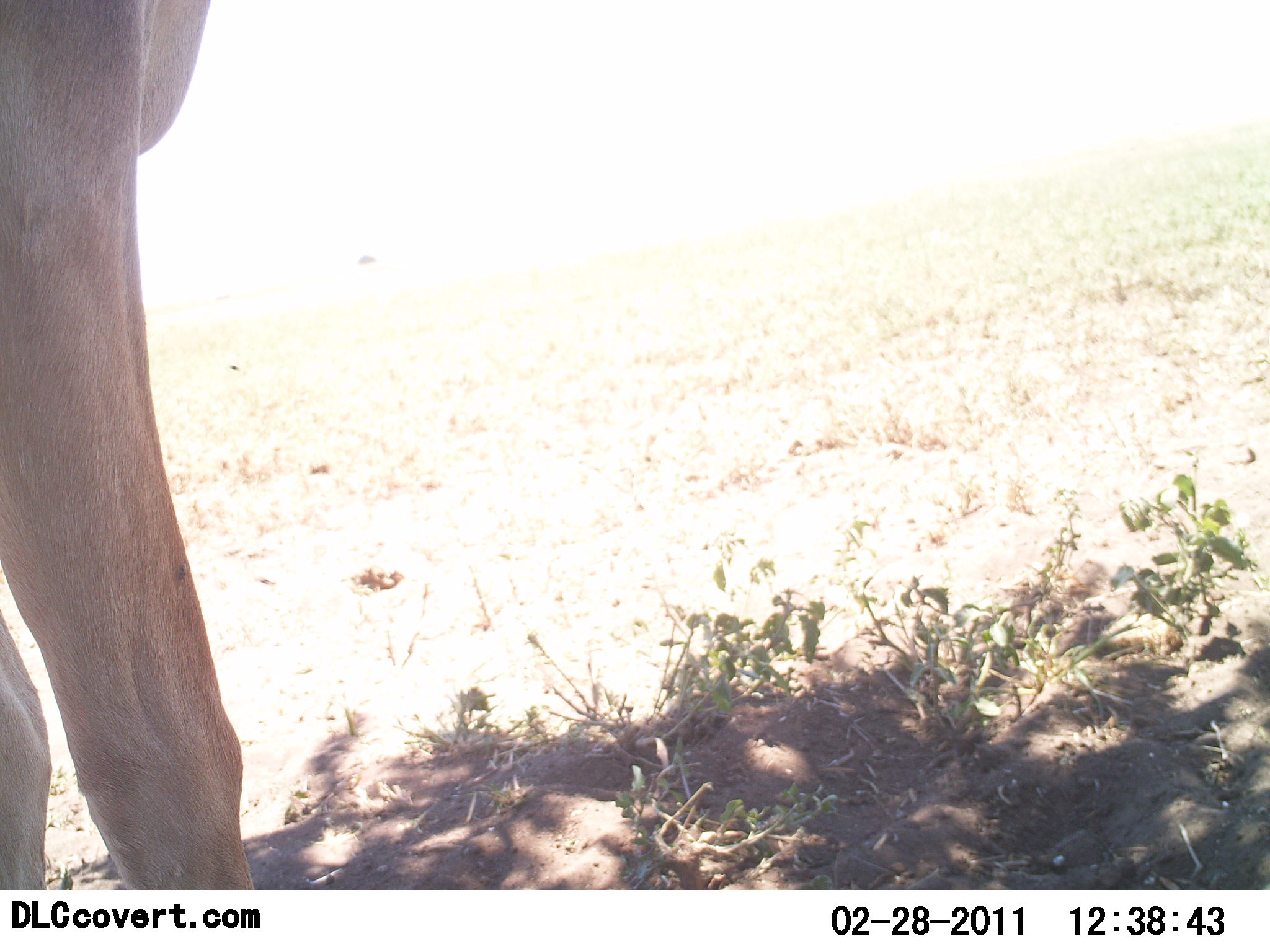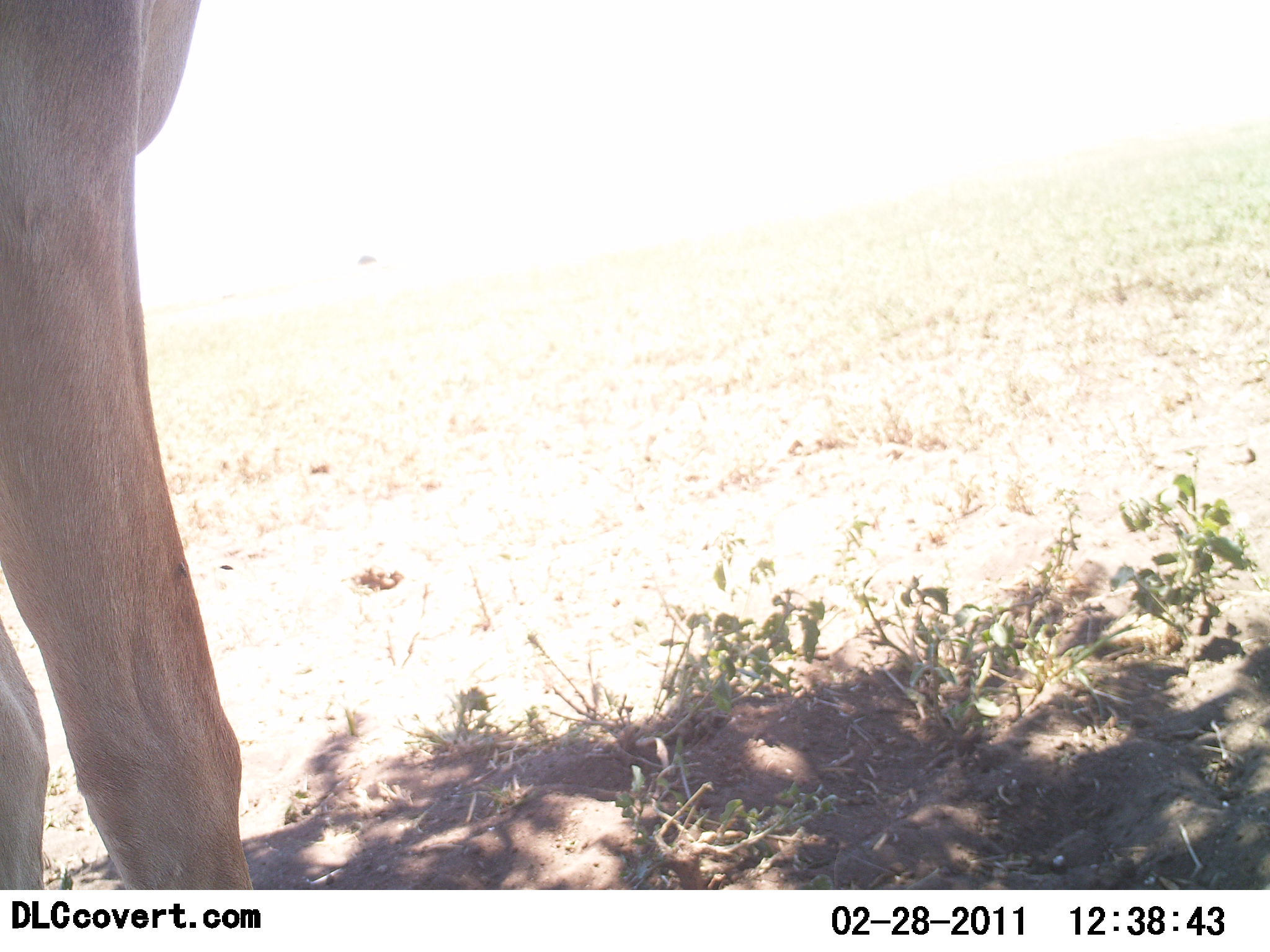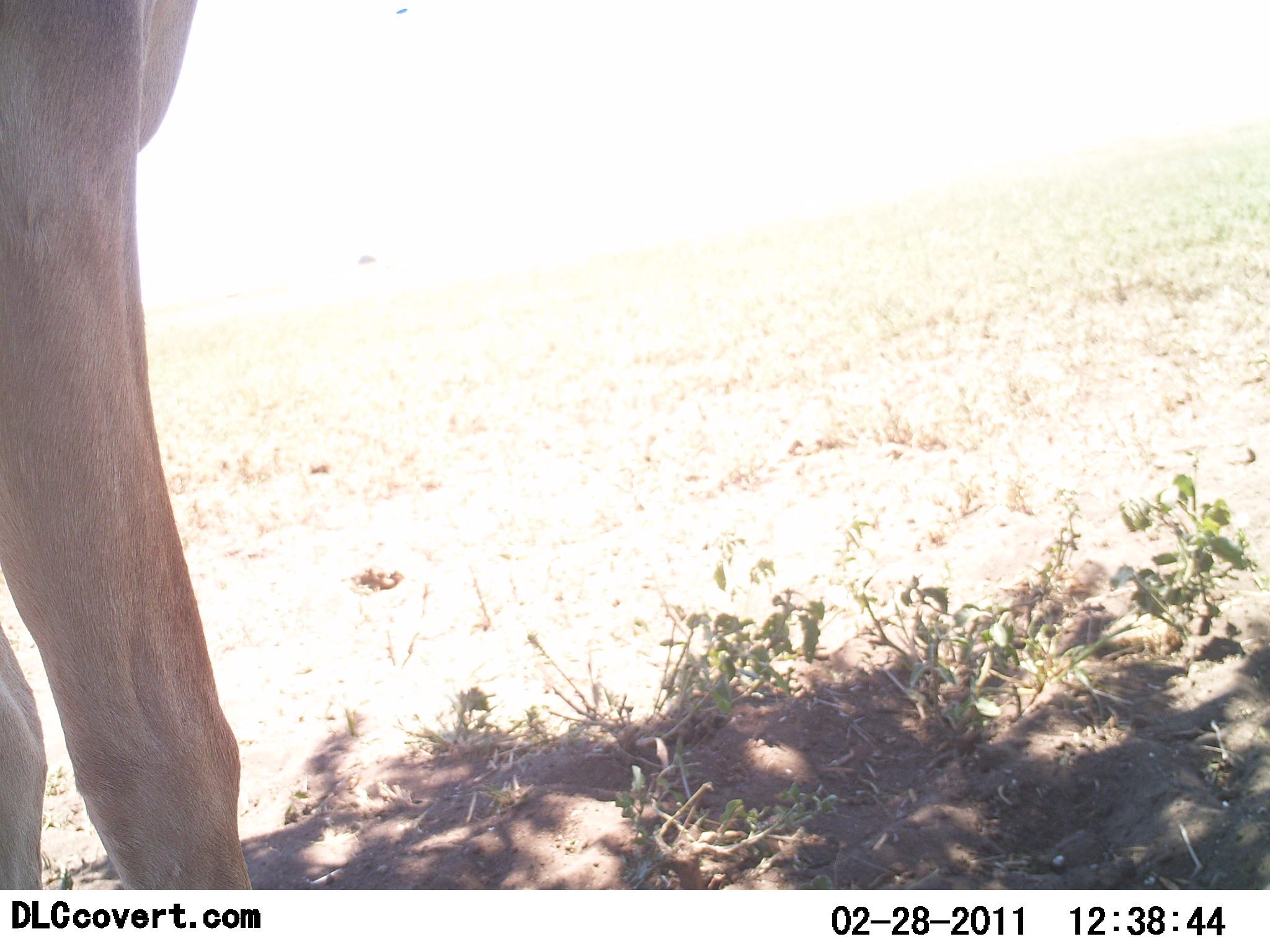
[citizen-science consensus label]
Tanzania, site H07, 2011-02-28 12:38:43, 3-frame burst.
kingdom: Animalia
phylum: Chordata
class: Mammalia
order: Artiodactyla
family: Bovidae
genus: Alcelaphus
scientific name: Alcelaphus buselaphus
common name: hartebeest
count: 1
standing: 100%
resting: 20%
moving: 0%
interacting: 0%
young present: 0%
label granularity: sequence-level